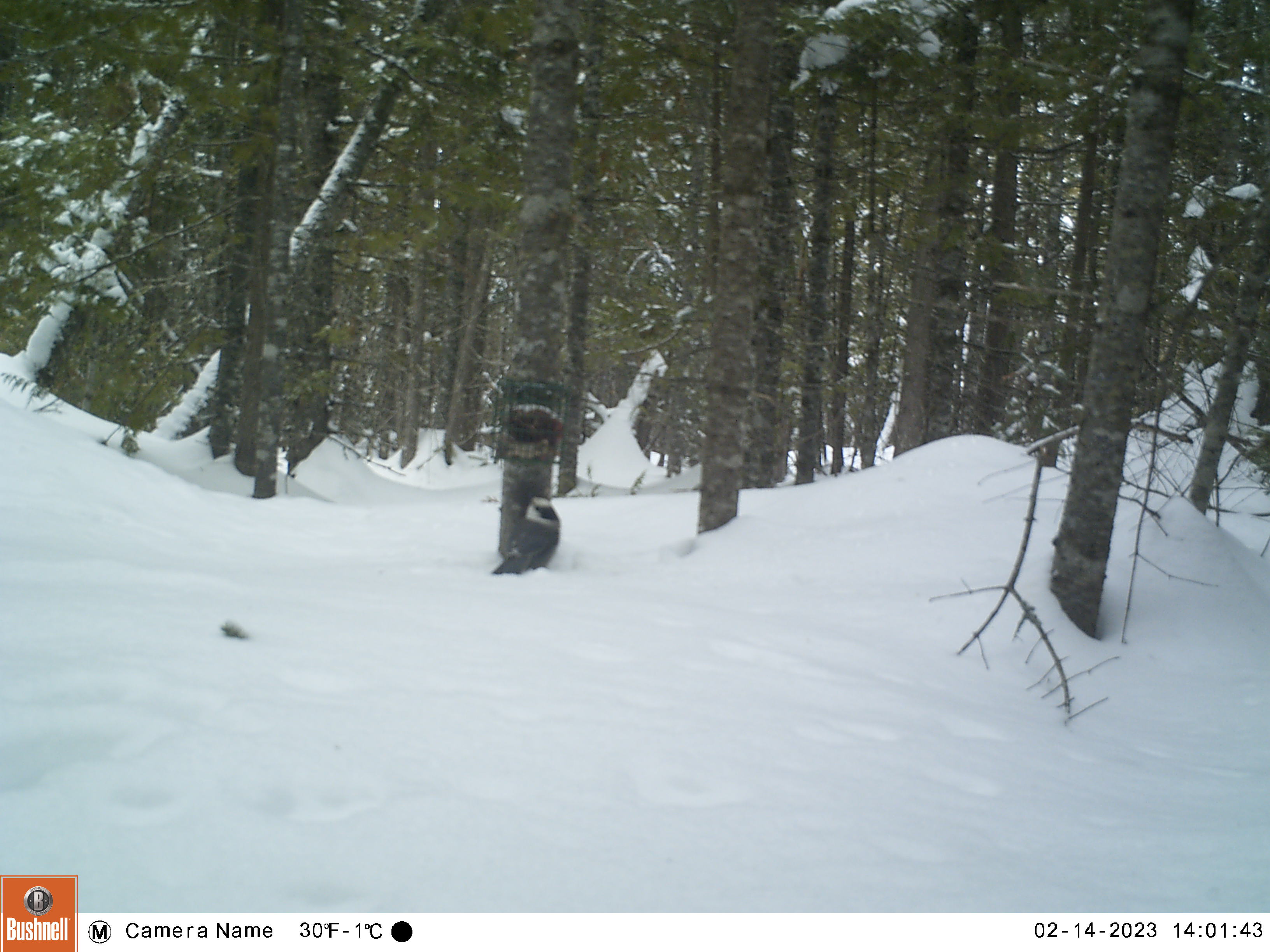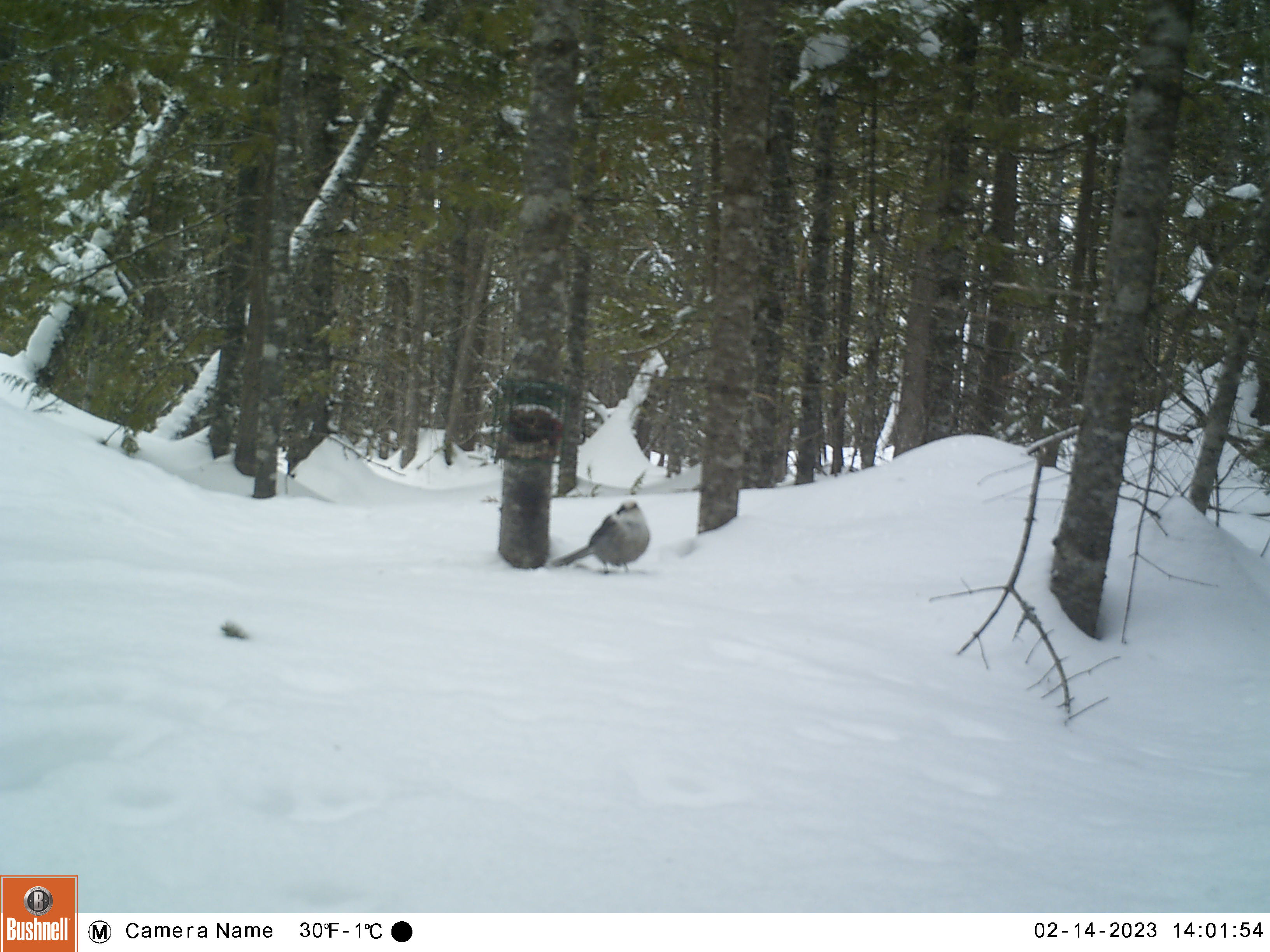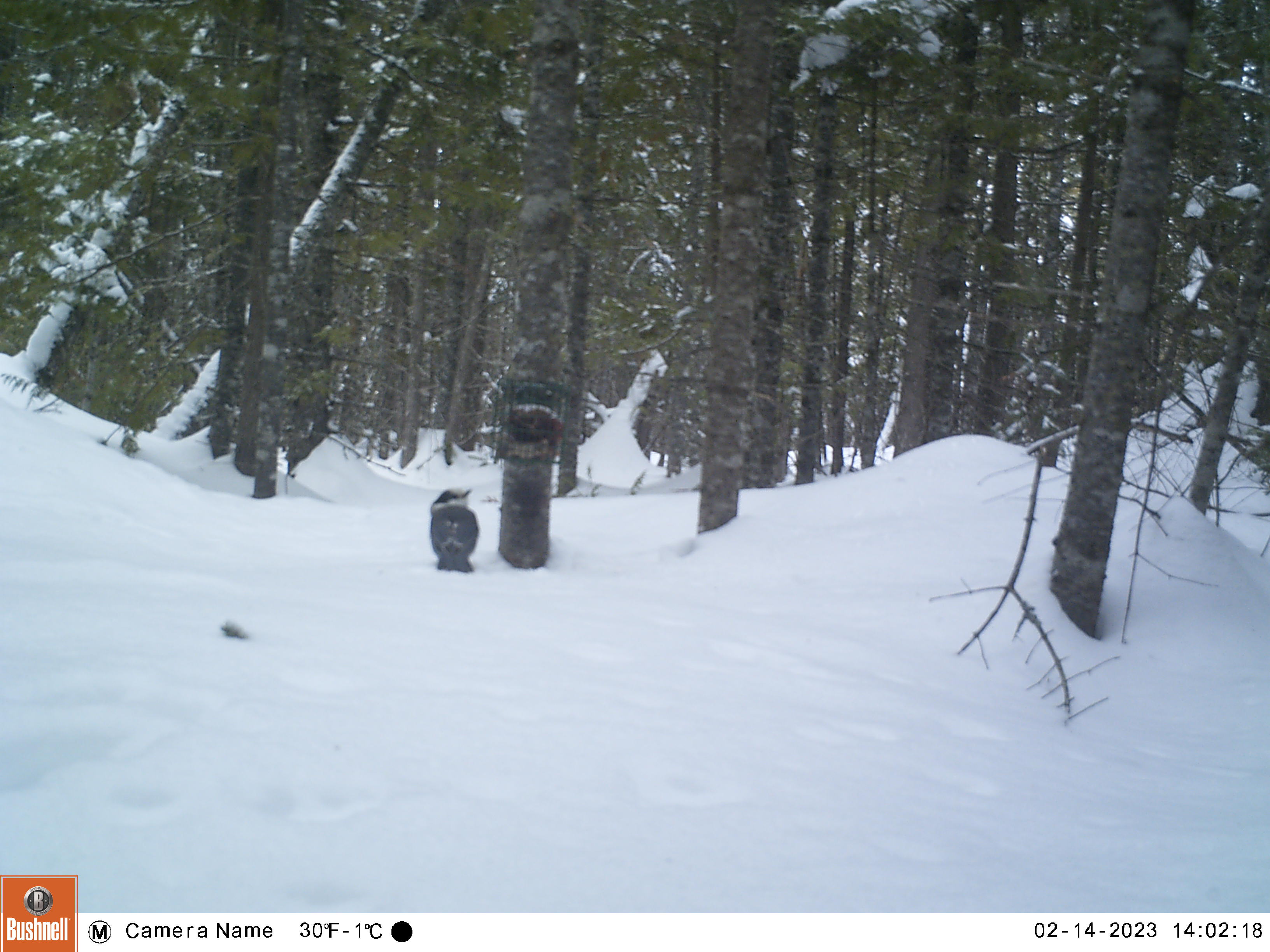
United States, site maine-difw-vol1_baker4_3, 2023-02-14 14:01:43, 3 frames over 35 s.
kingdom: Animalia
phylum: Chordata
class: Aves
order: Passeriformes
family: Corvidae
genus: Perisoreus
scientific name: Perisoreus canadensis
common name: canada jay